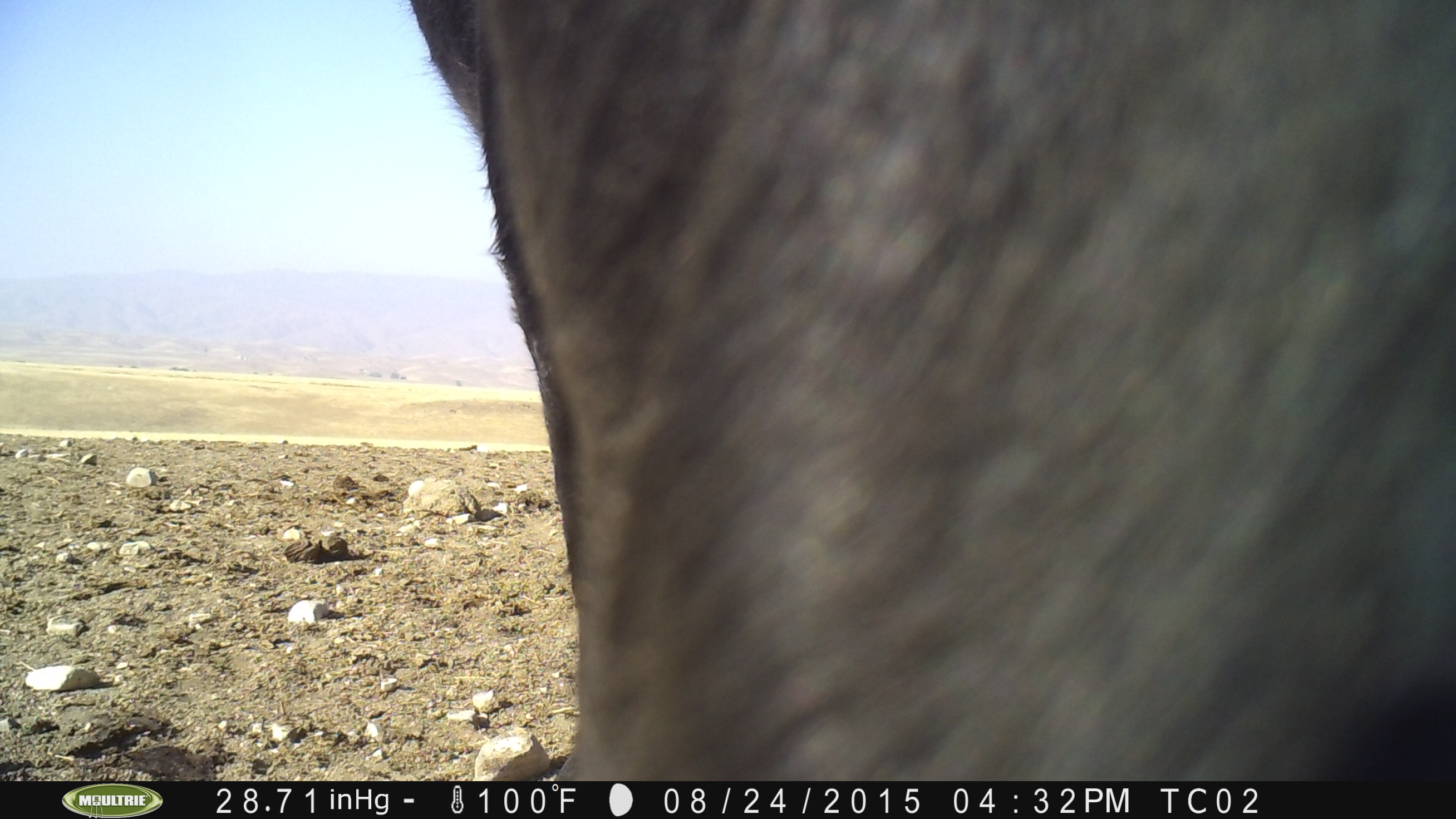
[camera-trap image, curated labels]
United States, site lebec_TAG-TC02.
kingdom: Animalia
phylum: Chordata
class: Mammalia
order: Artiodactyla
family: Bovidae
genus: Bos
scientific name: Bos taurus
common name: domestic cow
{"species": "Bos taurus (domestic cow)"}